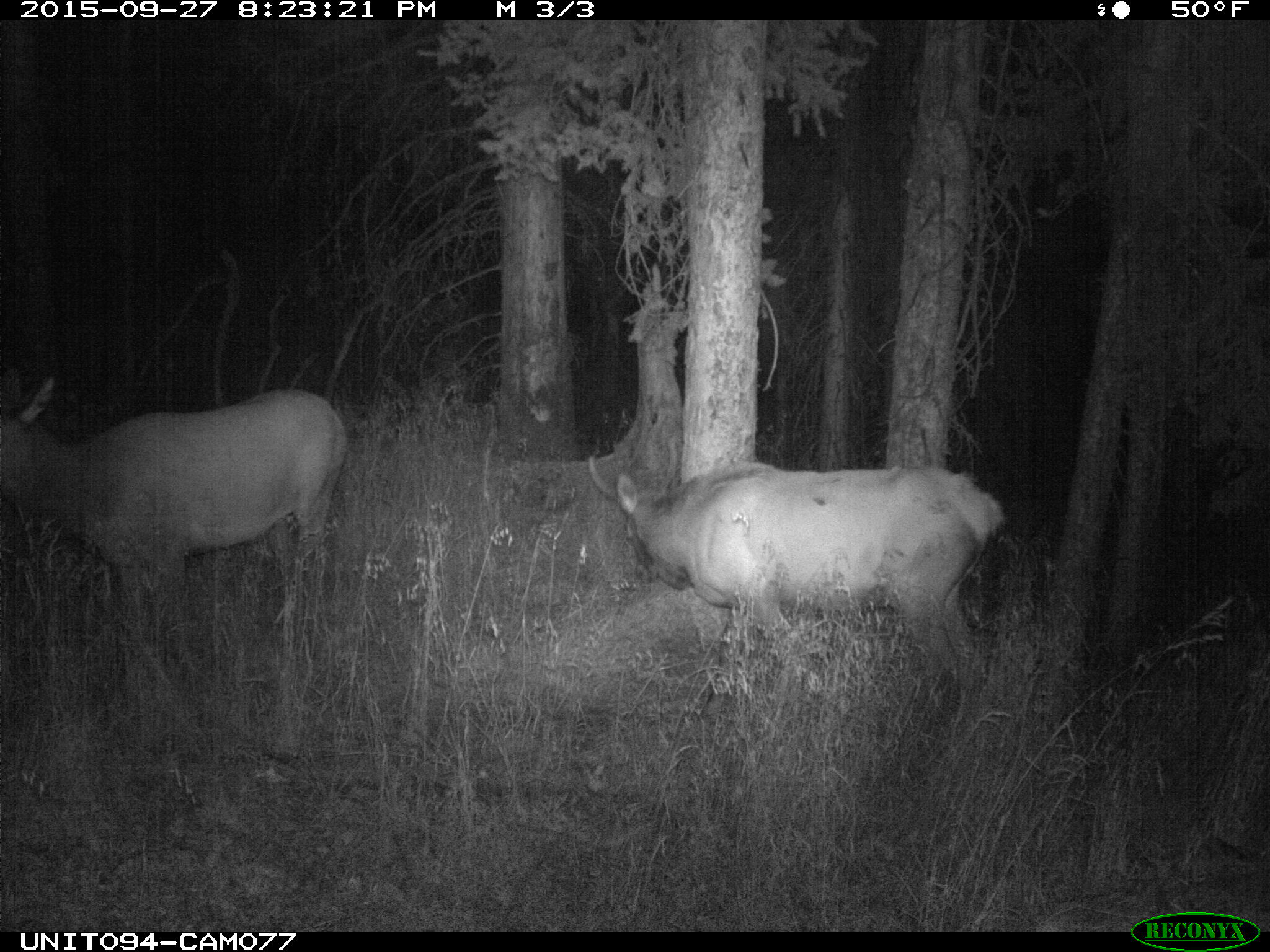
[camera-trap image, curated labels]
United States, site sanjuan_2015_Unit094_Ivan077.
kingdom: Animalia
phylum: Chordata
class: Mammalia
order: Artiodactyla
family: Cervidae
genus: Cervus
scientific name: Cervus elaphus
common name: red deer